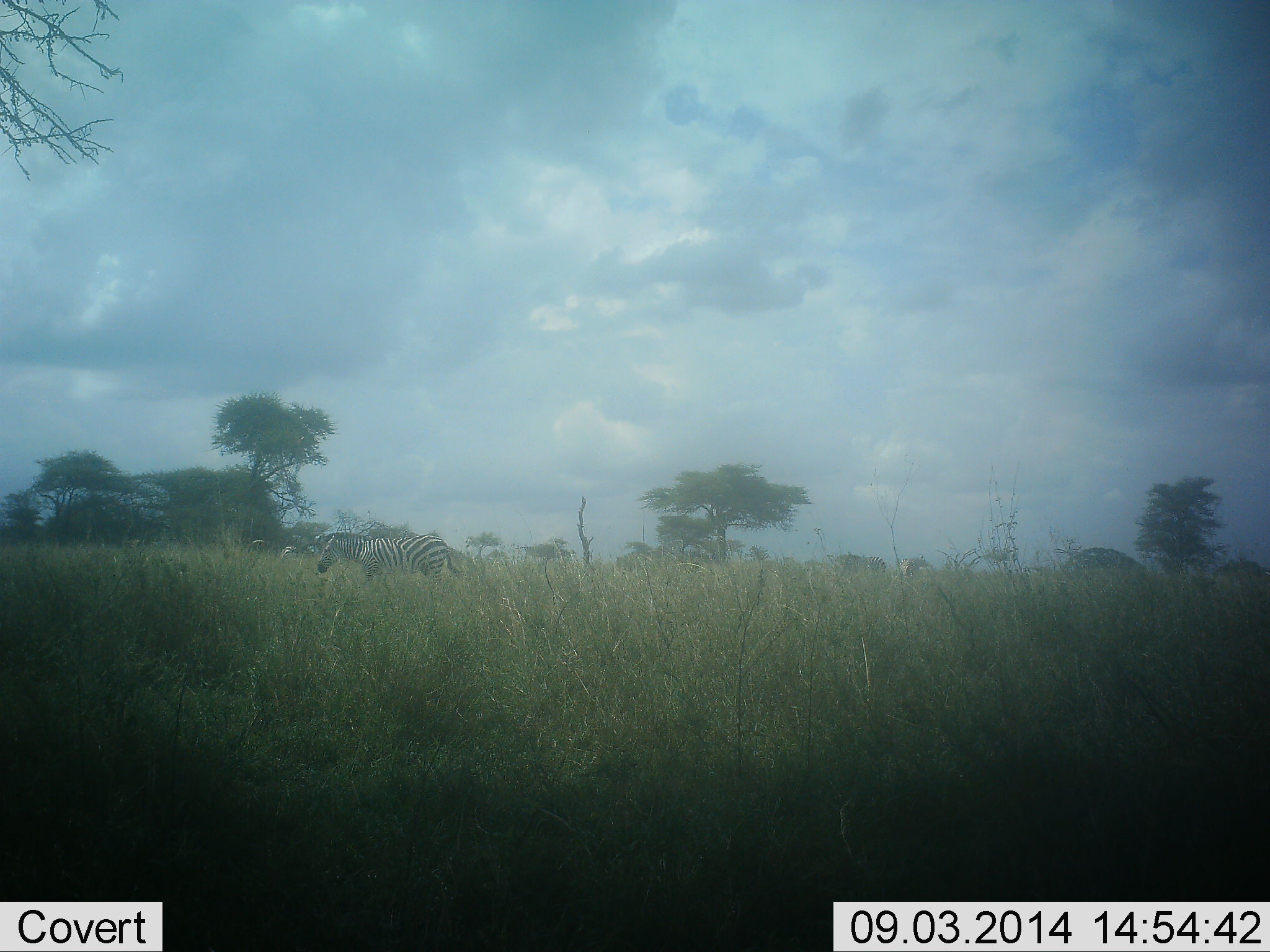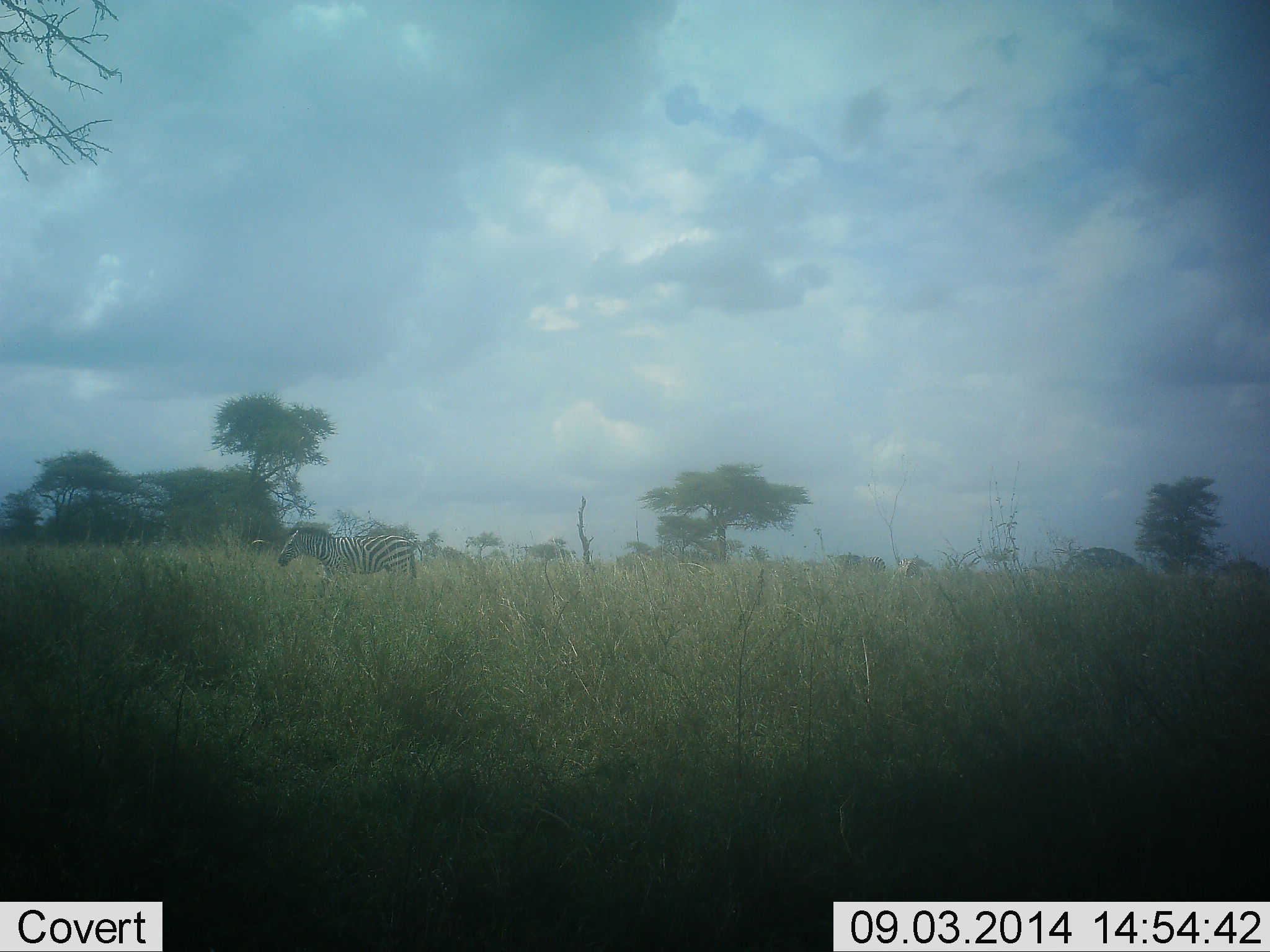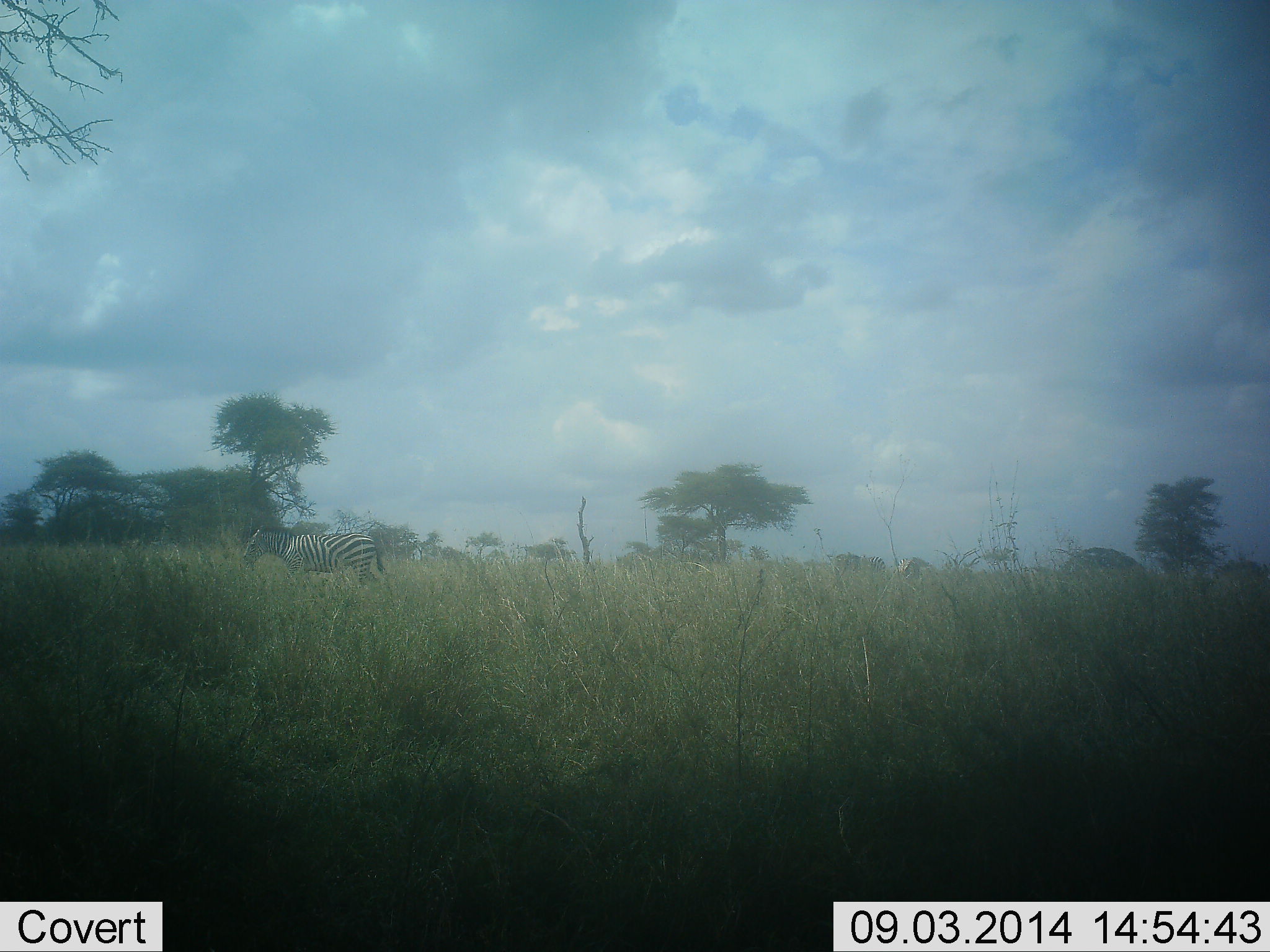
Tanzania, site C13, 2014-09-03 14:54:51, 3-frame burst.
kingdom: Animalia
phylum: Chordata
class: Mammalia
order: Perissodactyla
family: Equidae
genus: Equus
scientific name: Equus quagga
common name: plains zebra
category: zebra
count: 1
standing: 10%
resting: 0%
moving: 90%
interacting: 0%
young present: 0%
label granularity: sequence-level